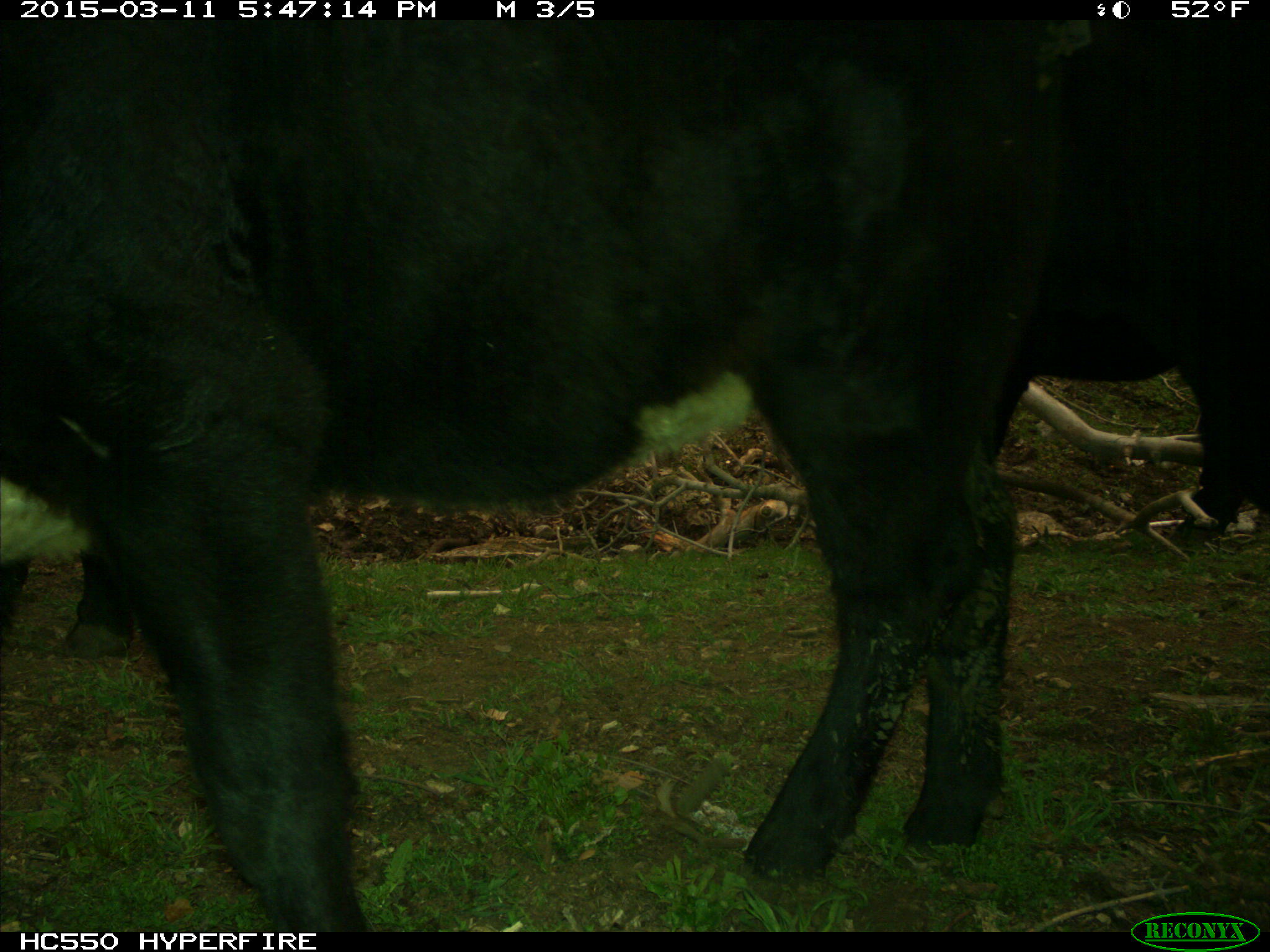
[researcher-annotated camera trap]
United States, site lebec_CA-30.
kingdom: Animalia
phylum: Chordata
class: Mammalia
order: Artiodactyla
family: Bovidae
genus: Bos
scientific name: Bos taurus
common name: domestic cow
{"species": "Bos taurus (domestic cow)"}